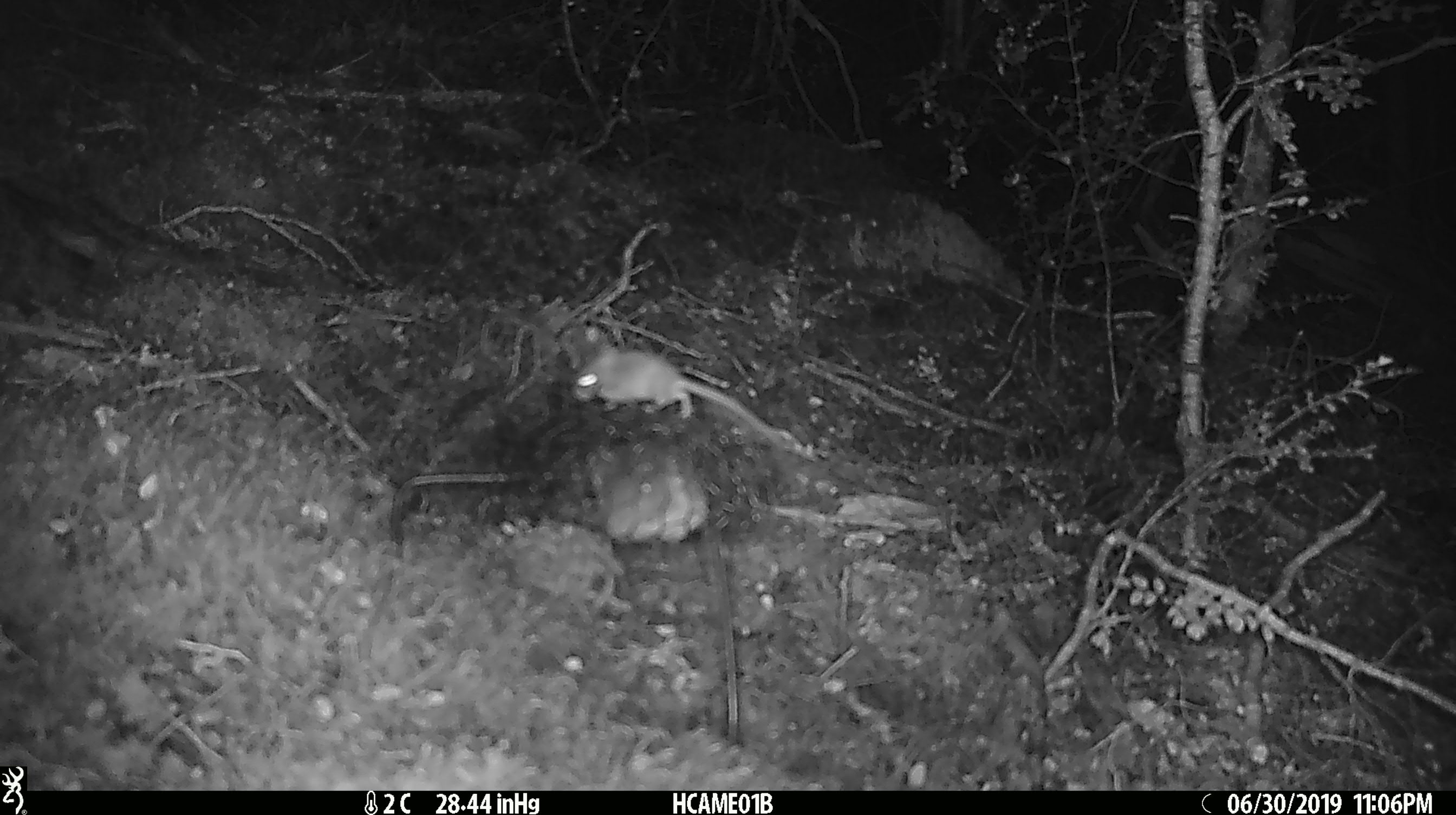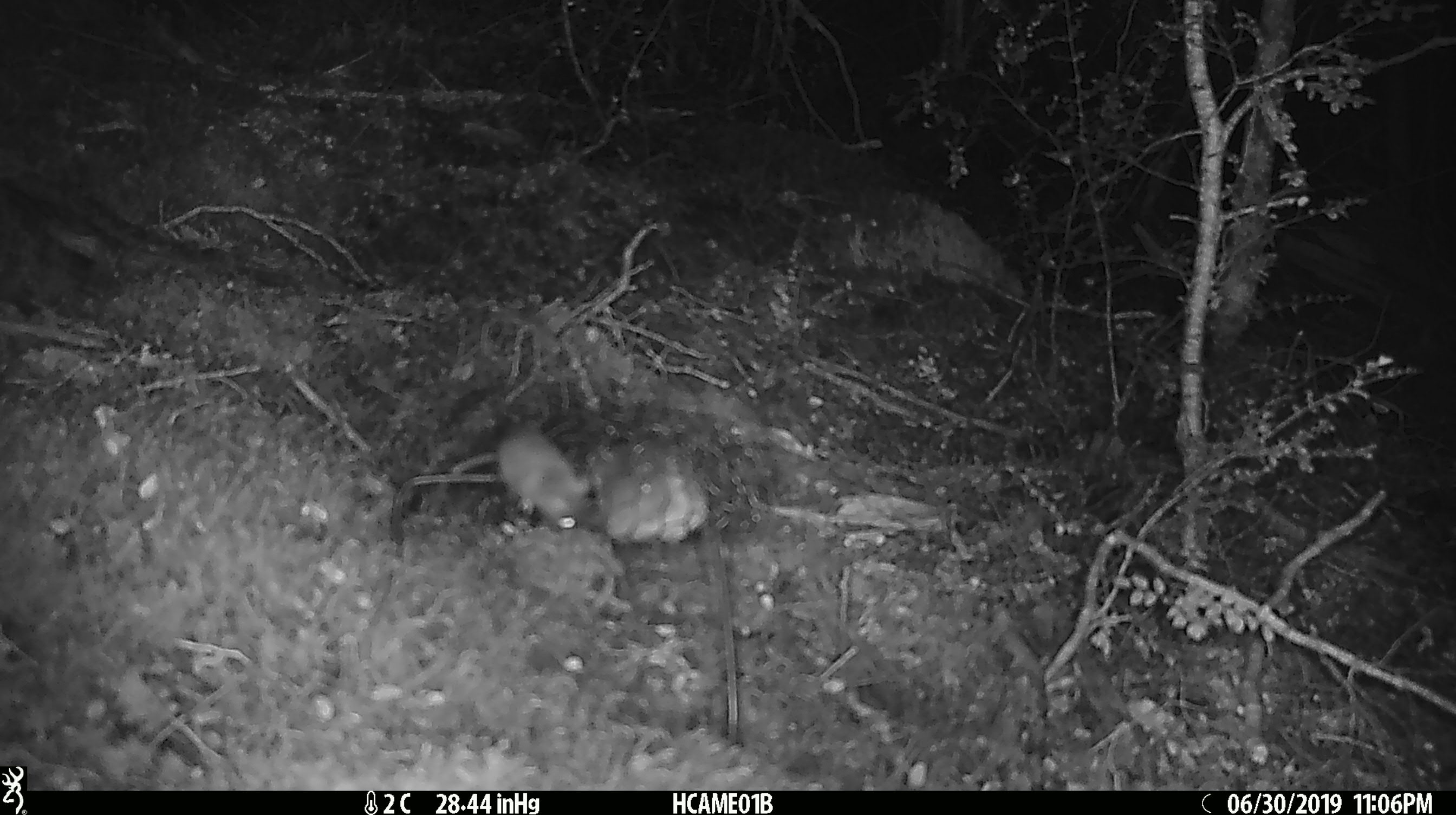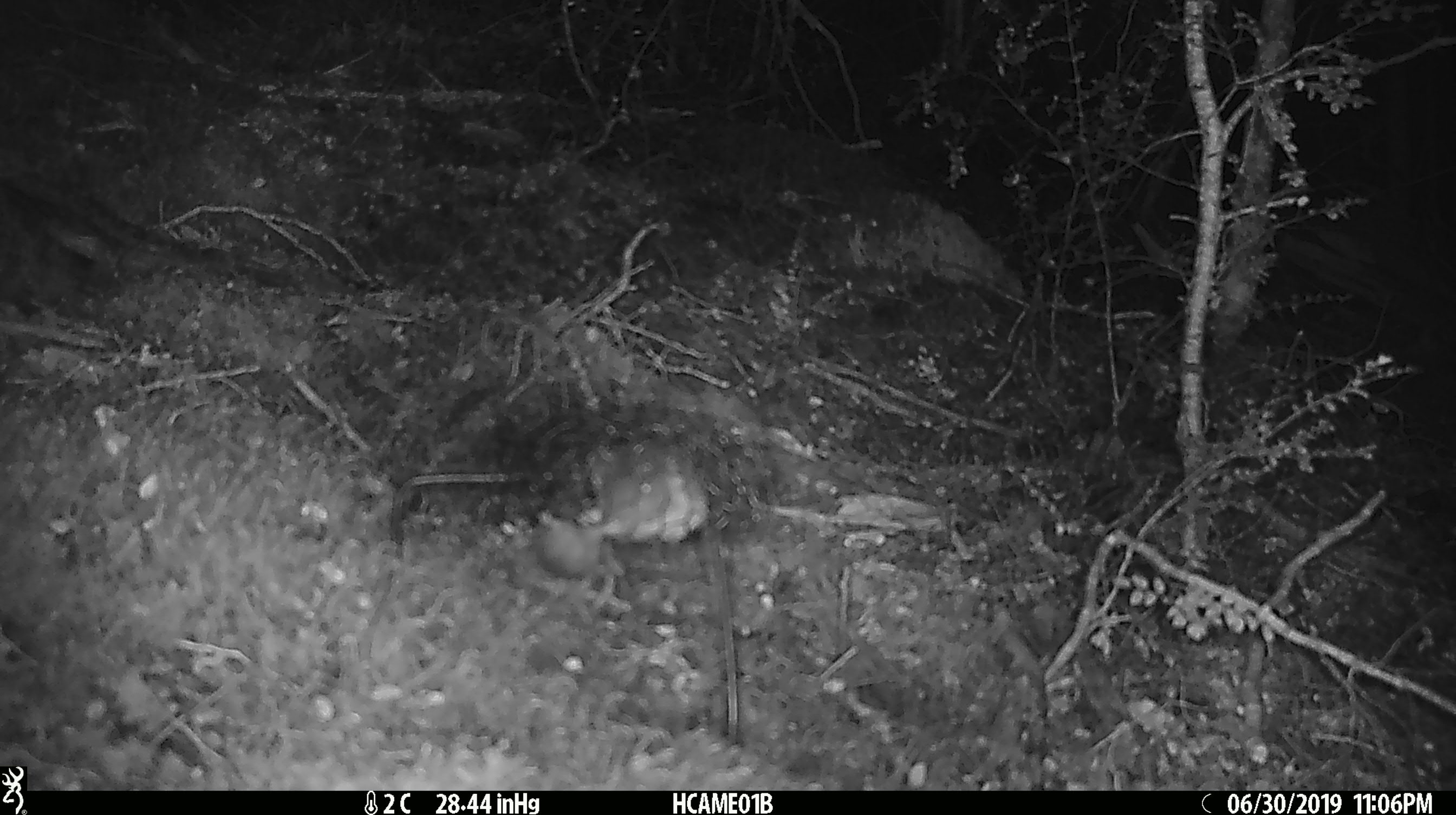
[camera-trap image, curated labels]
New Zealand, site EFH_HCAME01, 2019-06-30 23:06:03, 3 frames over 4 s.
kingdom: Animalia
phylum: Chordata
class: Mammalia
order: Rodentia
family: Muridae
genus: Mus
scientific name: Mus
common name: mouse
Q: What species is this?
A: Mouse (Mus).